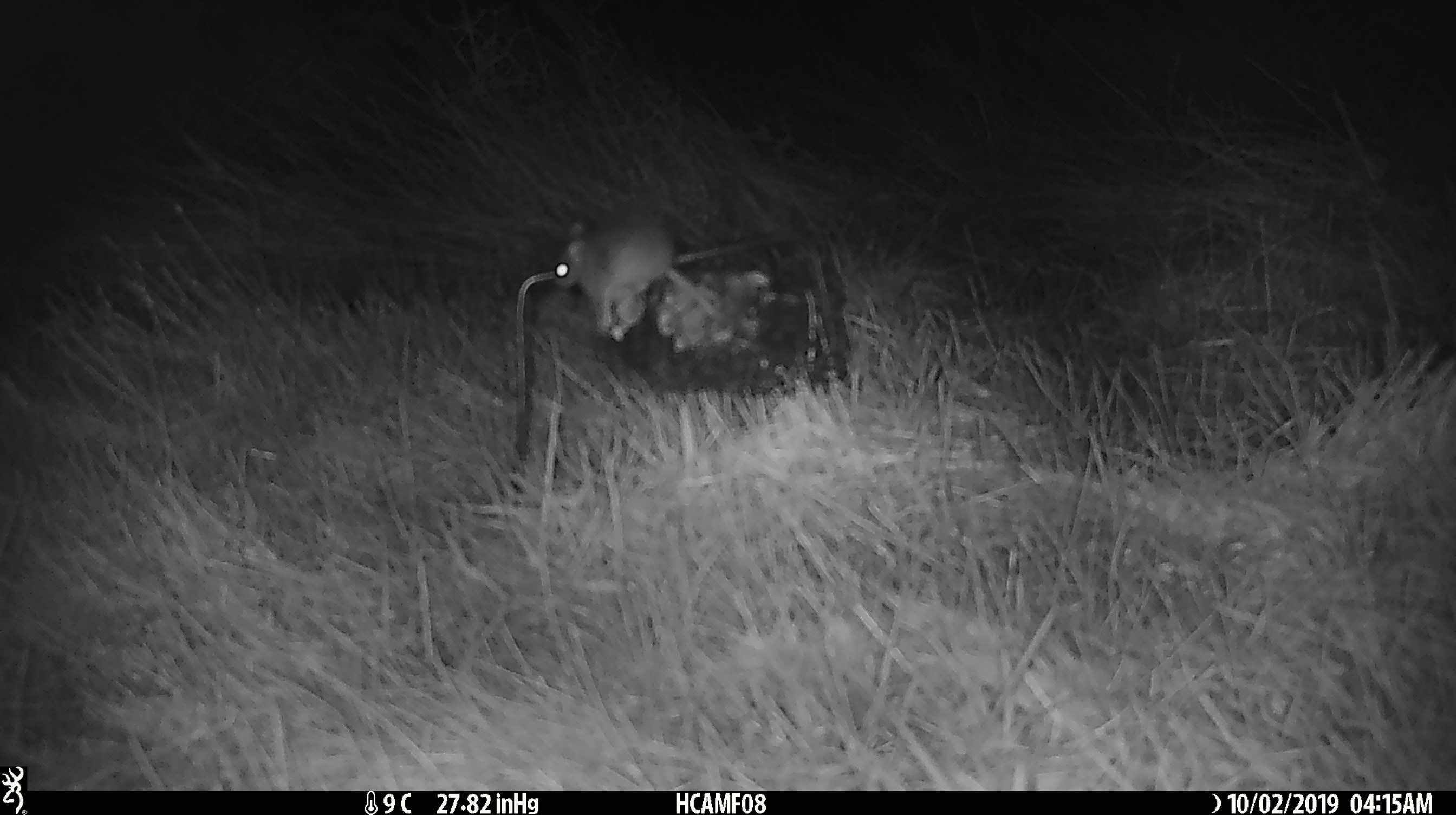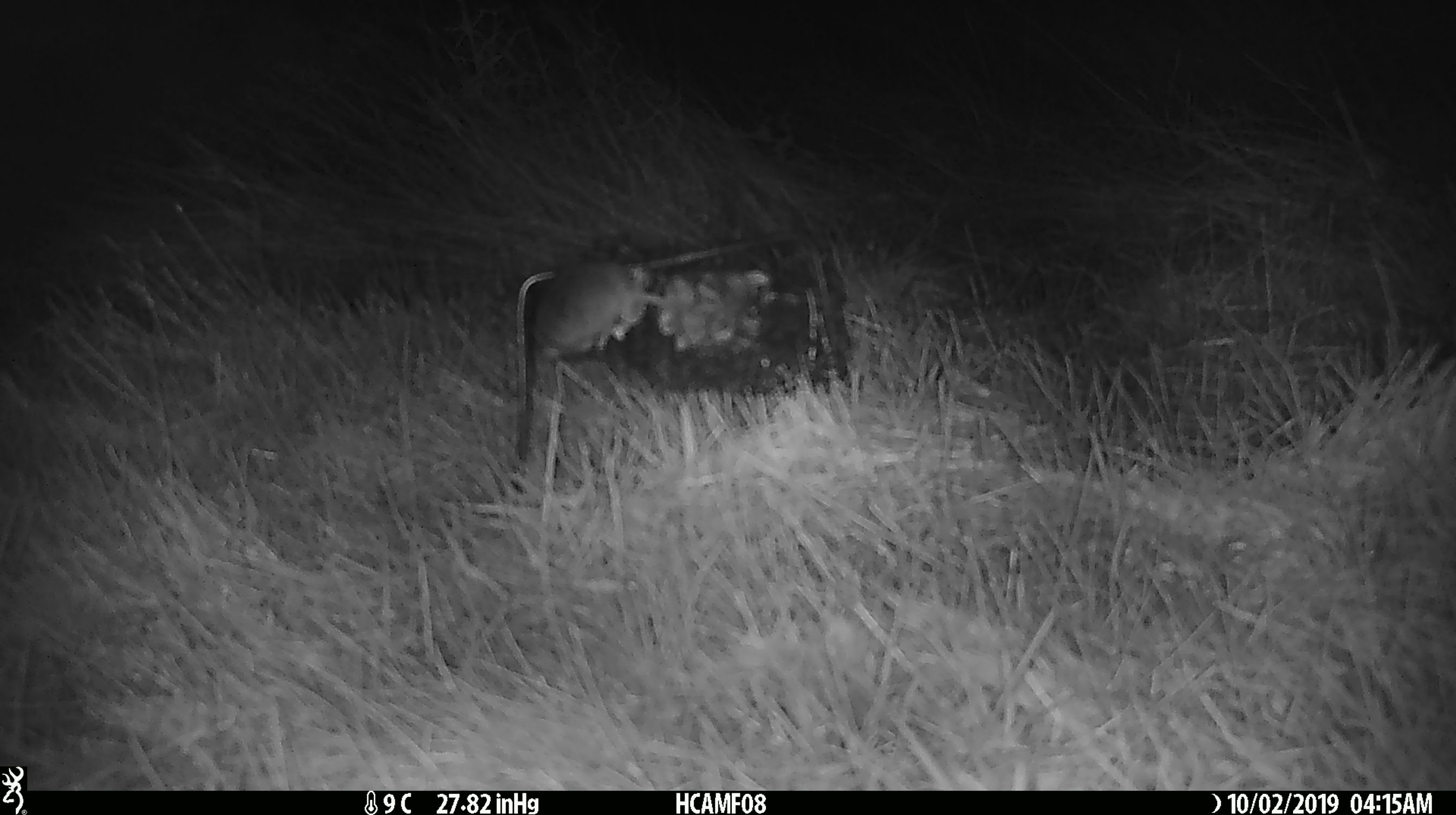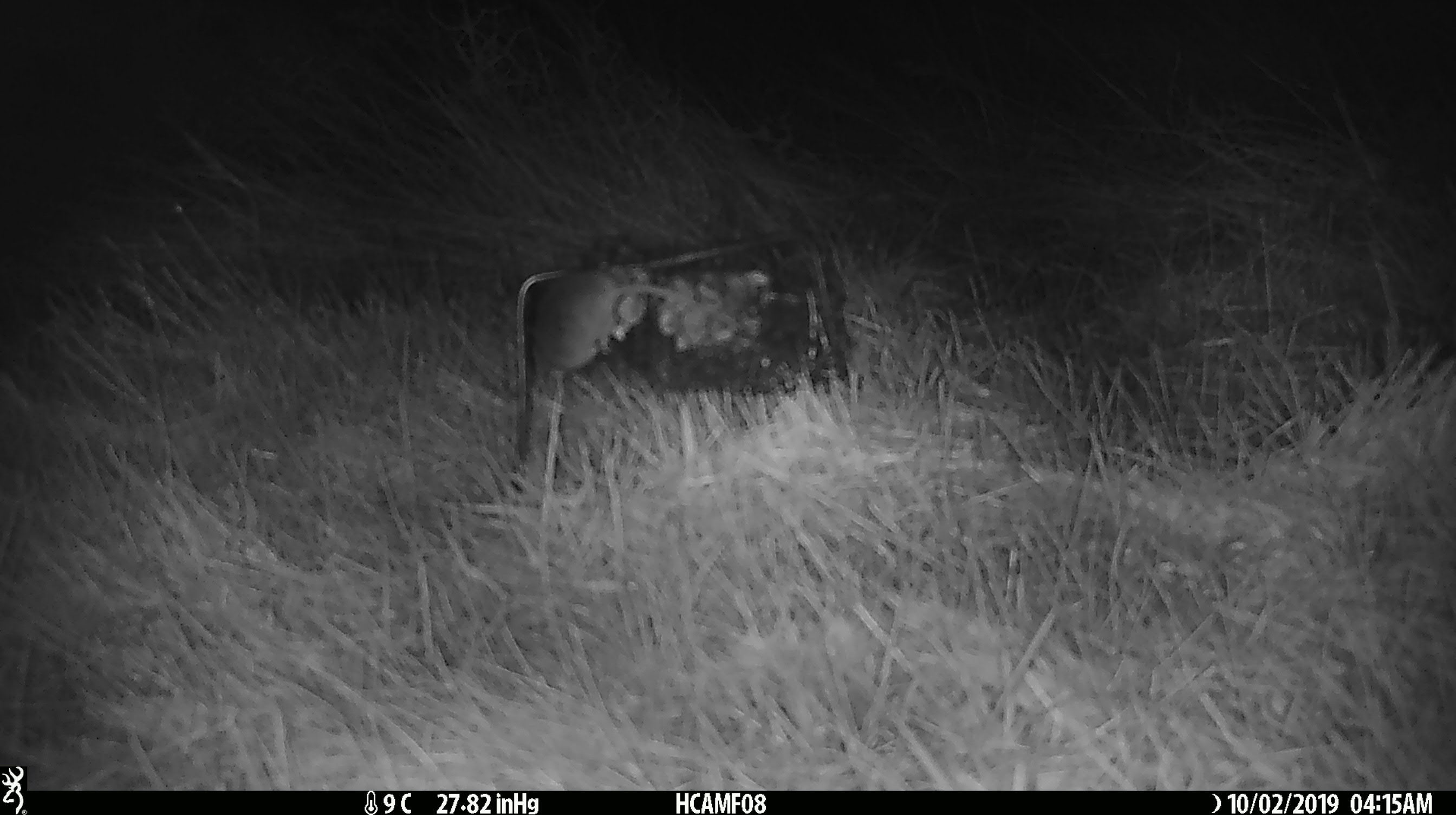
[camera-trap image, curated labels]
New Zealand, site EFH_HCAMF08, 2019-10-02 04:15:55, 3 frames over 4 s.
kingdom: Animalia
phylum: Chordata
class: Mammalia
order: Rodentia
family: Muridae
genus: Mus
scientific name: Mus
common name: mouse